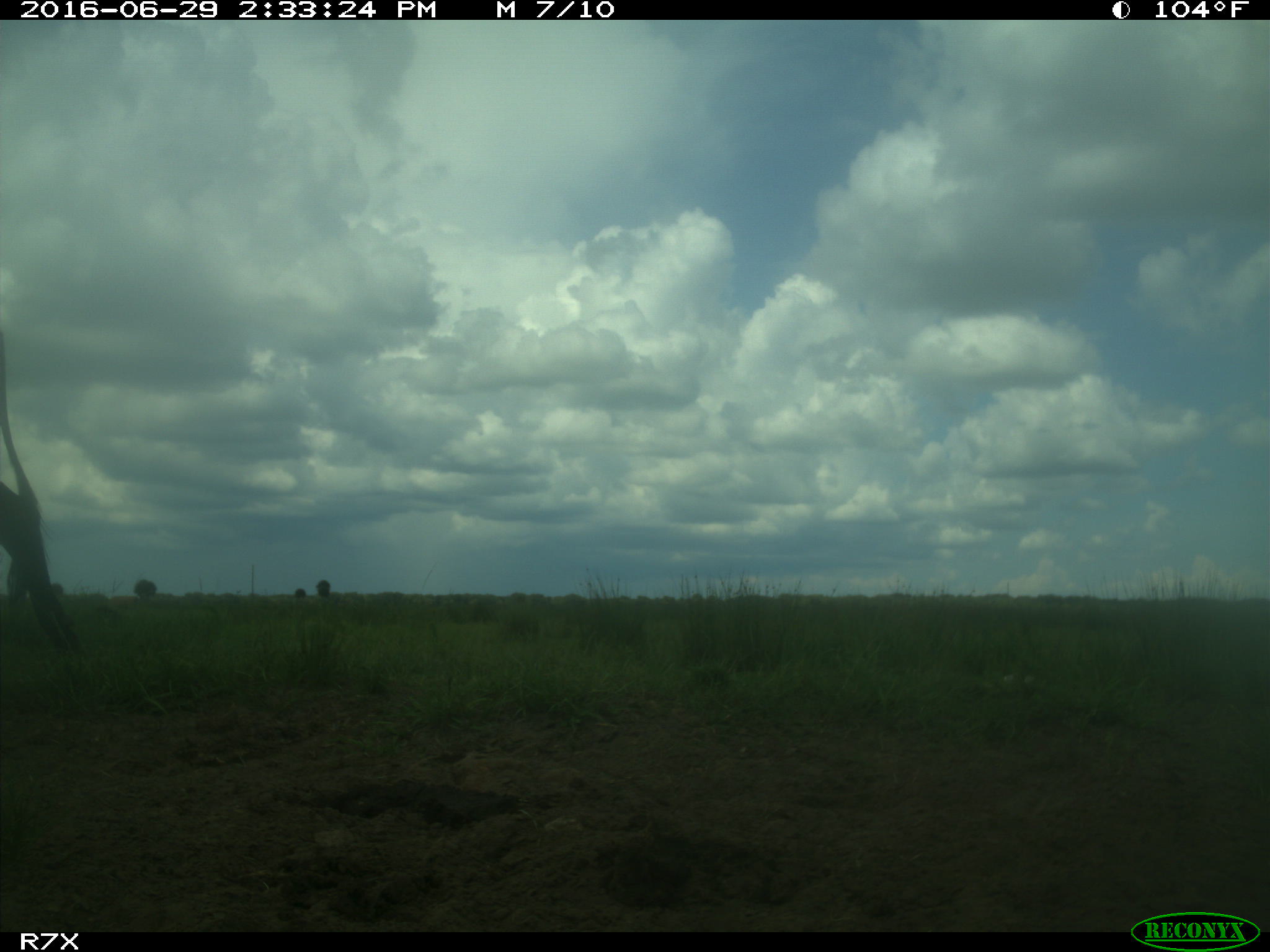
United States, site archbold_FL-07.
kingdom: Animalia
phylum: Chordata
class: Mammalia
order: Artiodactyla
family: Bovidae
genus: Bos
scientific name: Bos taurus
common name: domestic cow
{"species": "Bos taurus (domestic cow)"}